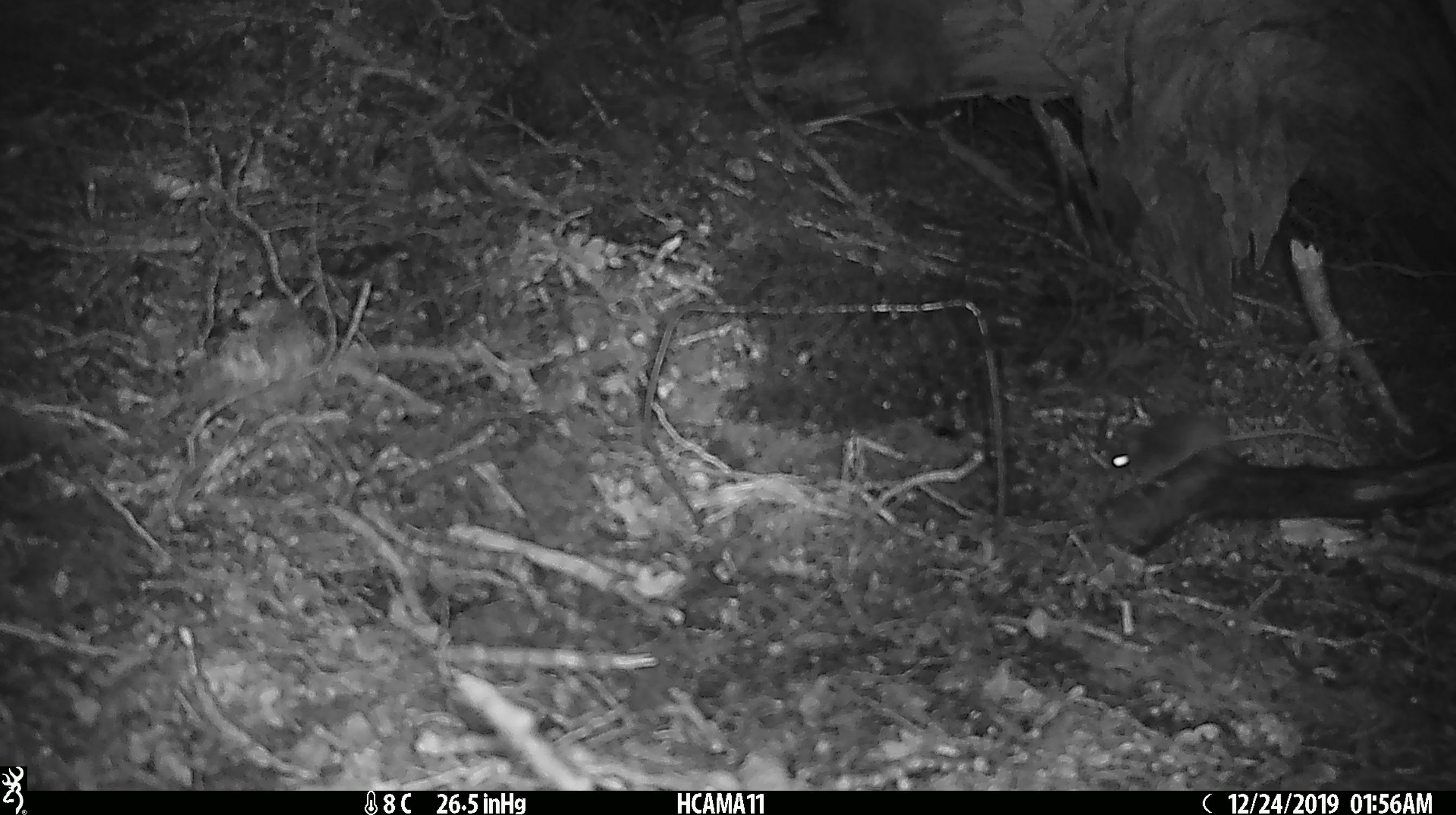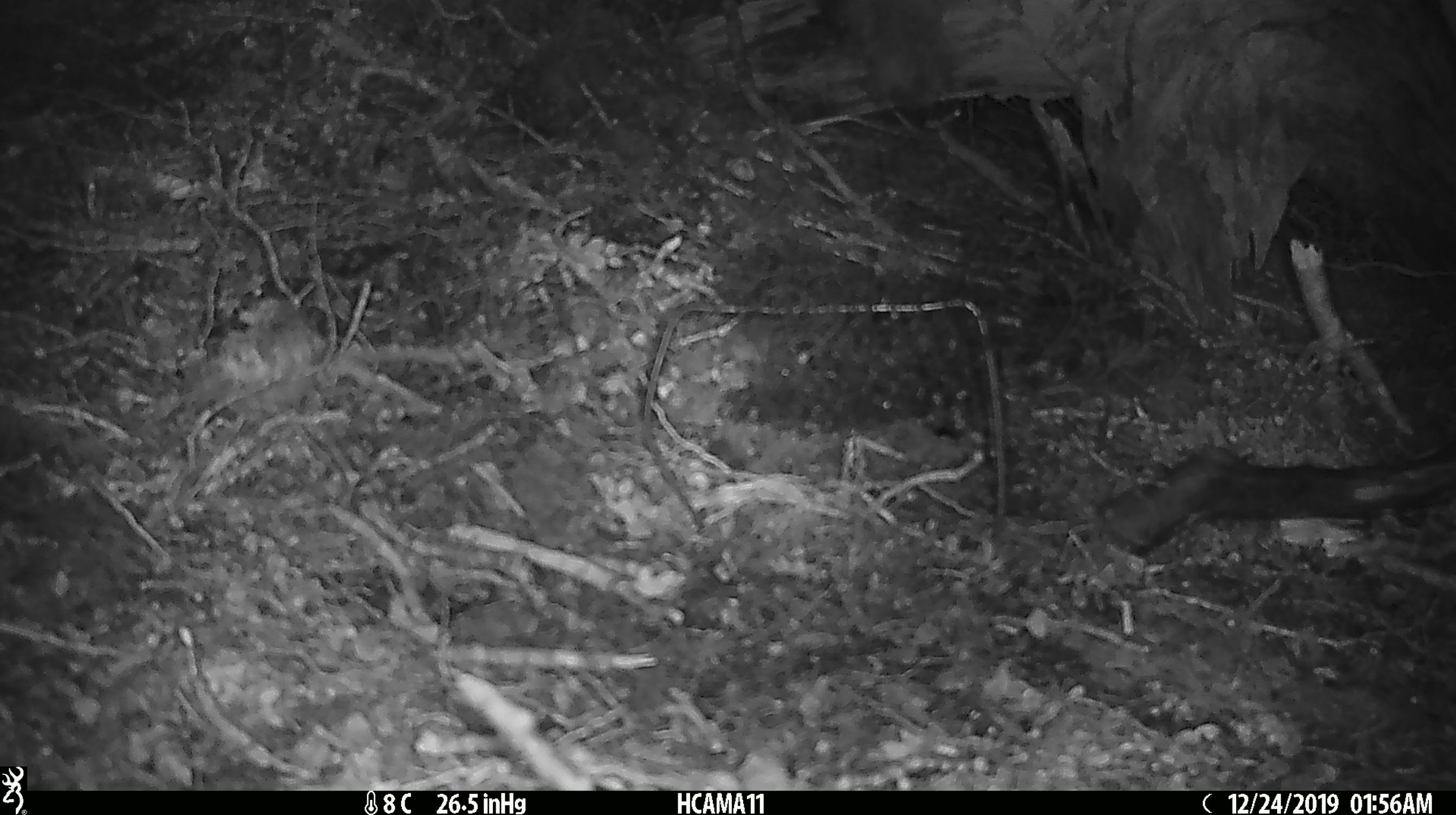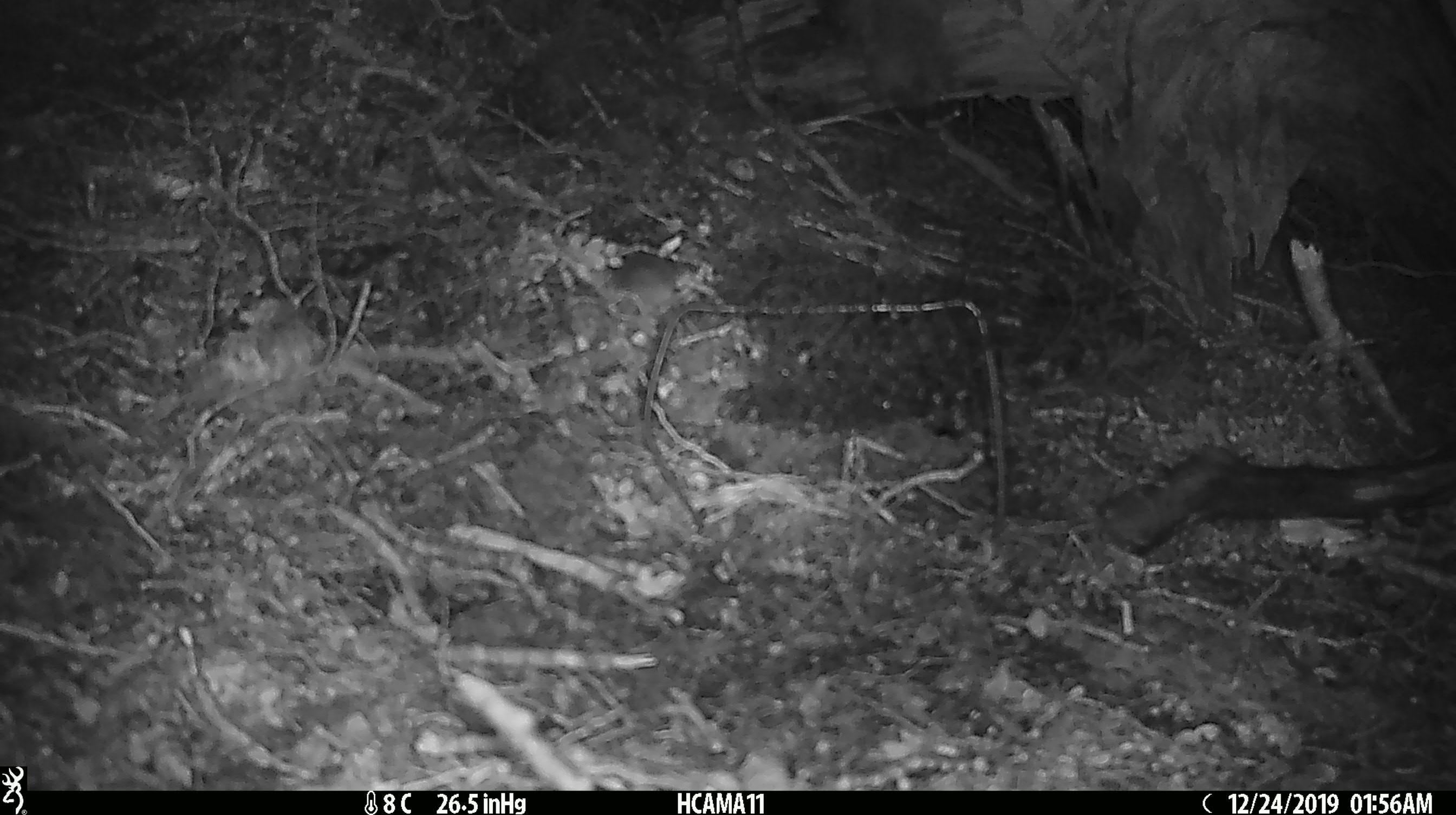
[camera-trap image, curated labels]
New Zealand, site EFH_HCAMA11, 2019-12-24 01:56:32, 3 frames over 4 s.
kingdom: Animalia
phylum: Chordata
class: Mammalia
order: Rodentia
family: Muridae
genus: Mus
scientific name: Mus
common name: mouse